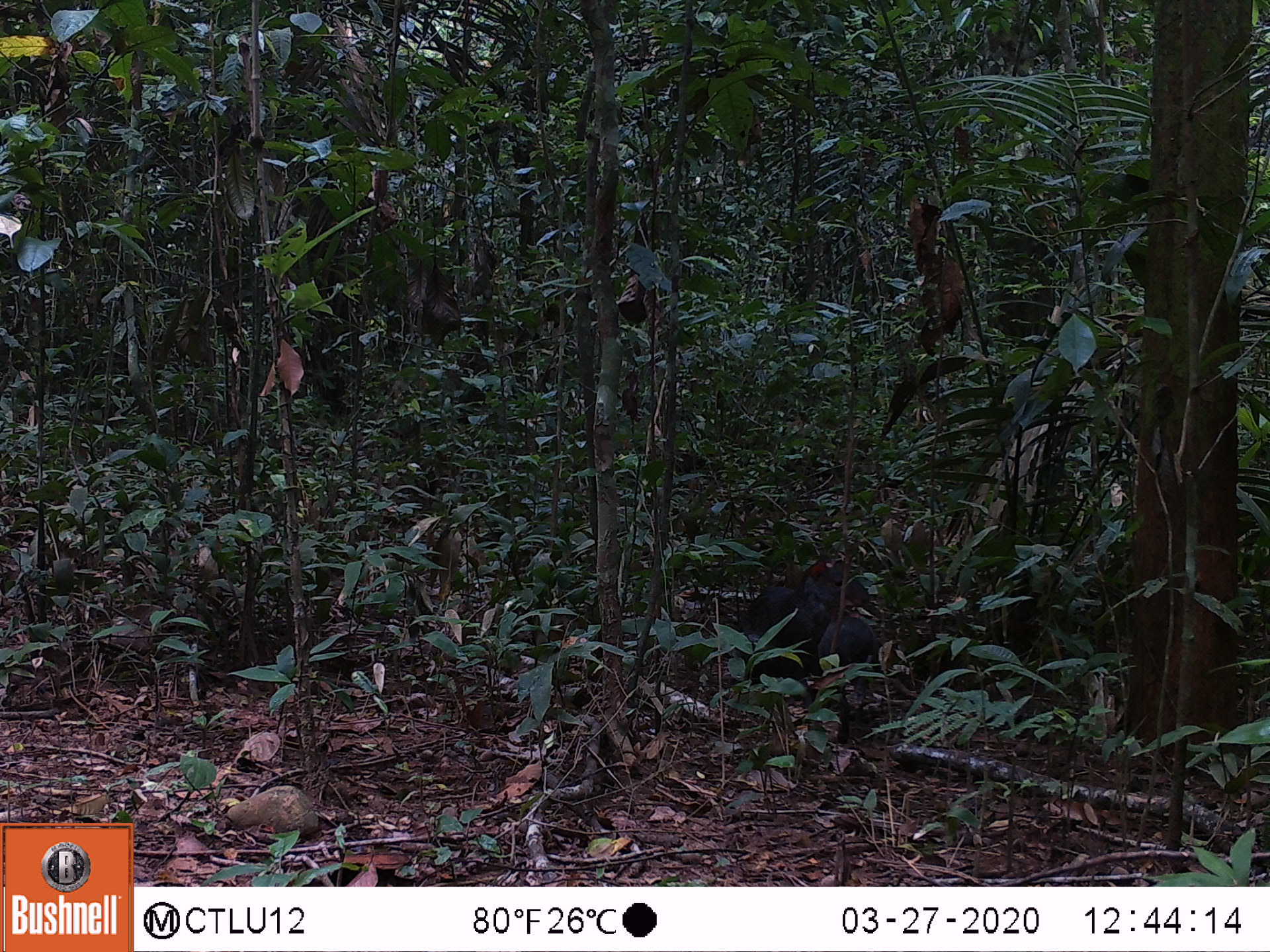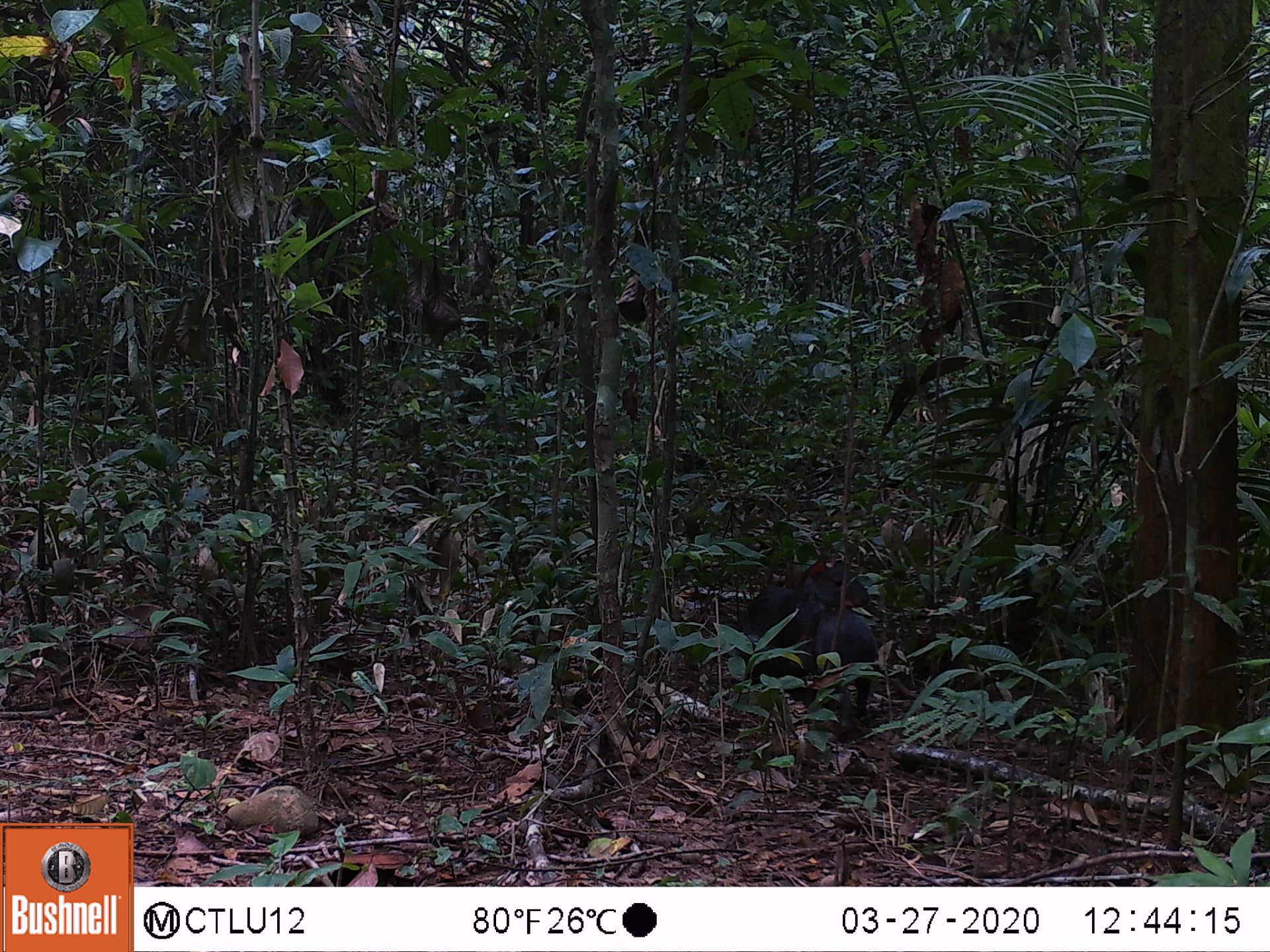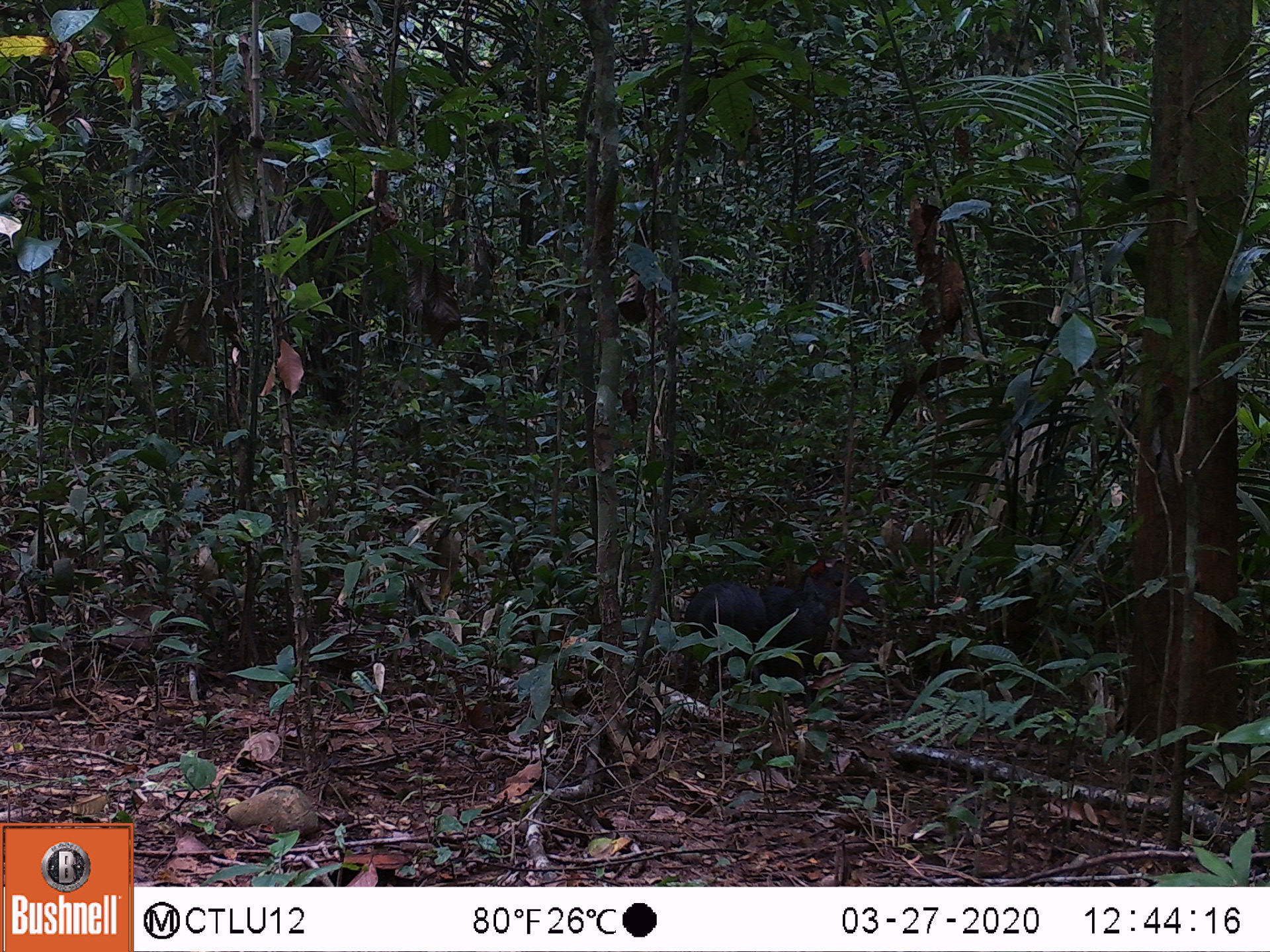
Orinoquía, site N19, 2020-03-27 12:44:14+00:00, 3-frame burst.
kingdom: Animalia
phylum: Chordata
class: Mammalia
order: Rodentia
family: Dasyproctidae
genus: Dasyprocta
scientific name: Dasyprocta fuliginosa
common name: black agouti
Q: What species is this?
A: Black agouti (Dasyprocta fuliginosa).